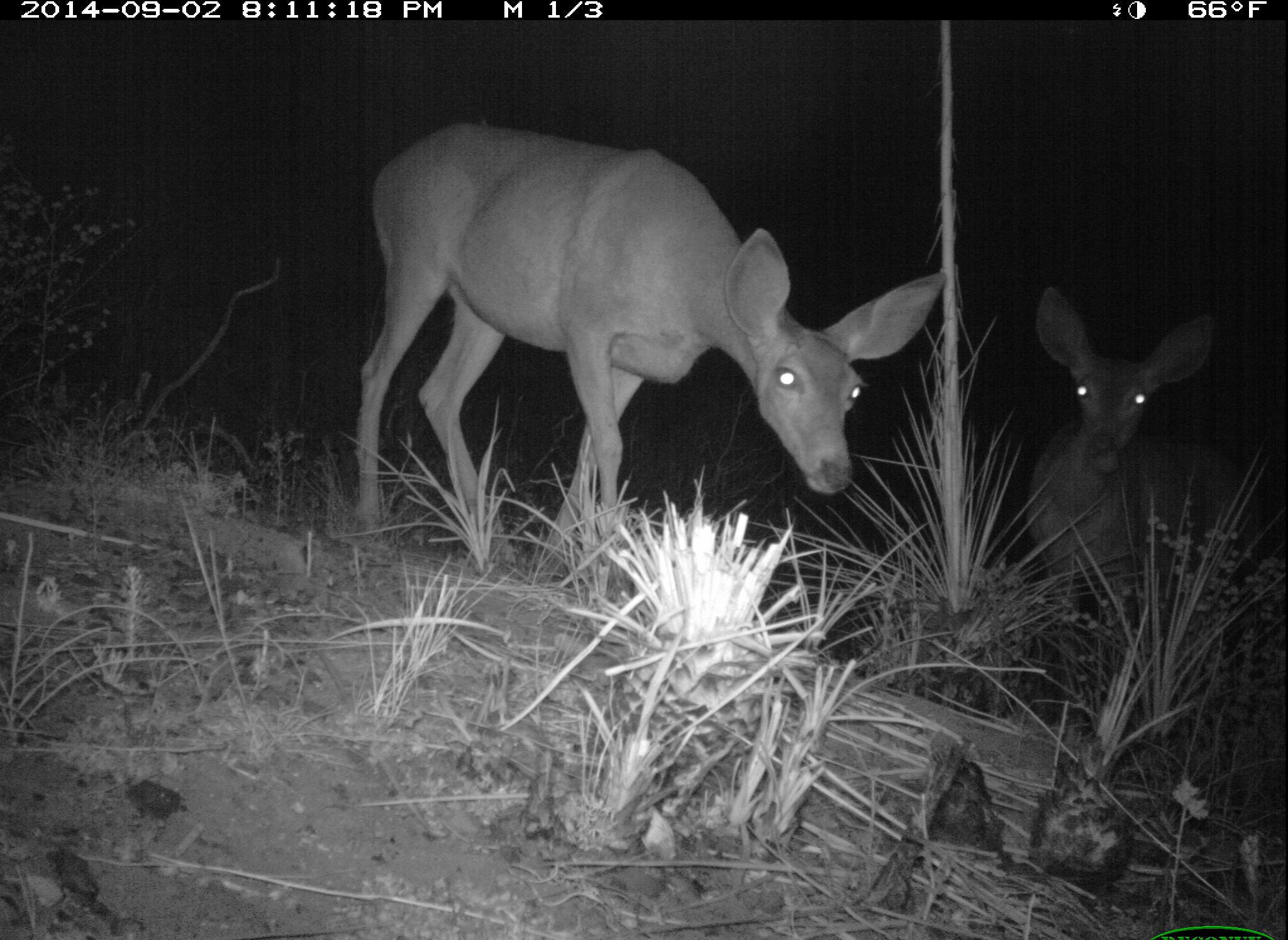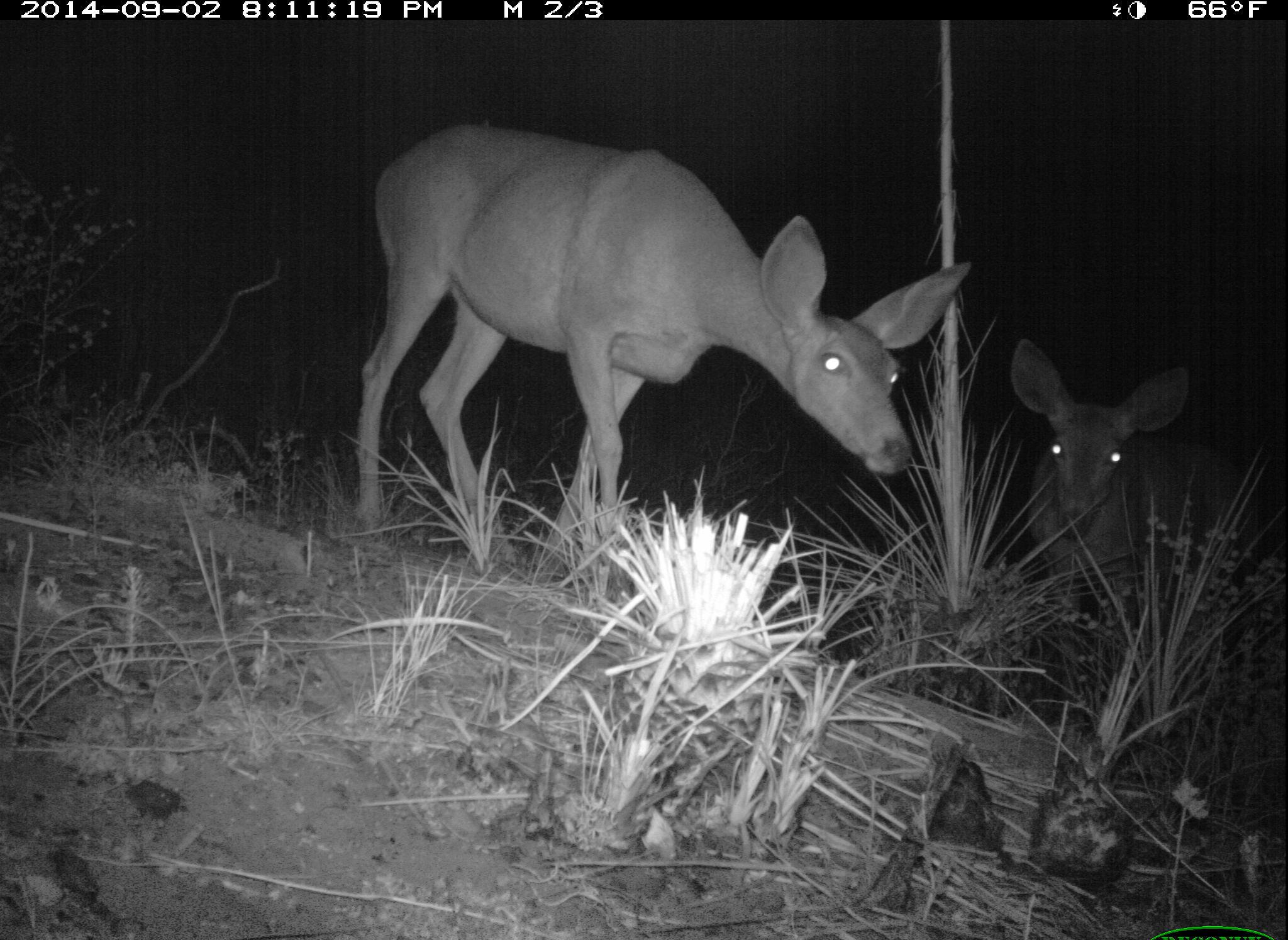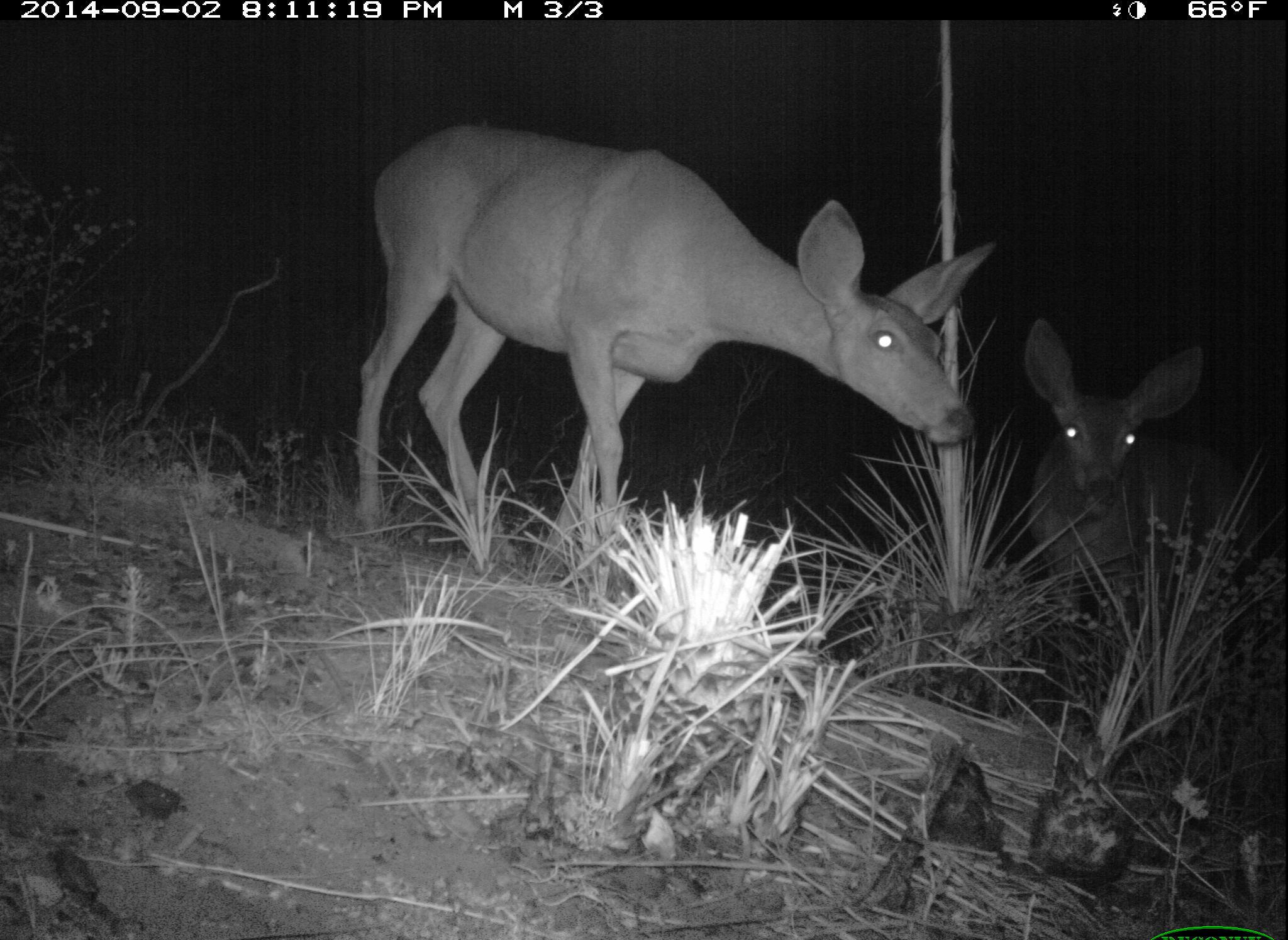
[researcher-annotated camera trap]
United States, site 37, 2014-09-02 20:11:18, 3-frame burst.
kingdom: Animalia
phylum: Chordata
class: Mammalia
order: Artiodactyla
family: Cervidae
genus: Odocoileus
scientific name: Odocoileus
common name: deer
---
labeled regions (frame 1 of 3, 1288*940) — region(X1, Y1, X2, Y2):
deer: region(332, 115, 947, 584); region(1014, 279, 1284, 633)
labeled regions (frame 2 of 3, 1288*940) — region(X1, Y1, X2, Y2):
deer: region(337, 120, 975, 589); region(1007, 334, 1284, 645)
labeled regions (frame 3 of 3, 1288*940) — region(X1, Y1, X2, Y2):
deer: region(323, 118, 1000, 584); region(1019, 309, 1284, 668)